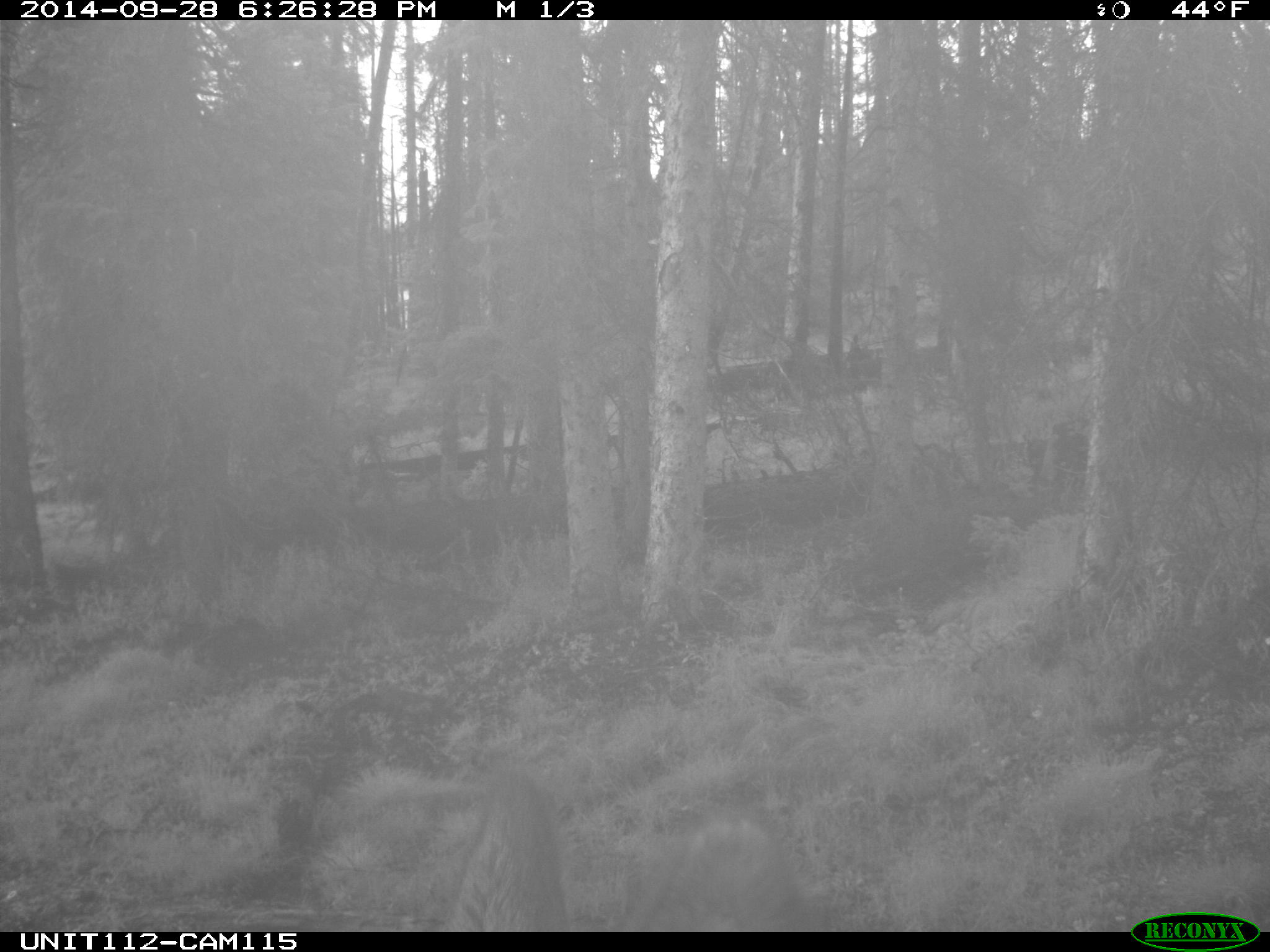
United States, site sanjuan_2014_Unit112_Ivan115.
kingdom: Animalia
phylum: Chordata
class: Mammalia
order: Artiodactyla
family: Cervidae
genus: Cervus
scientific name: Cervus elaphus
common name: red deer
Cervus elaphus (red deer).